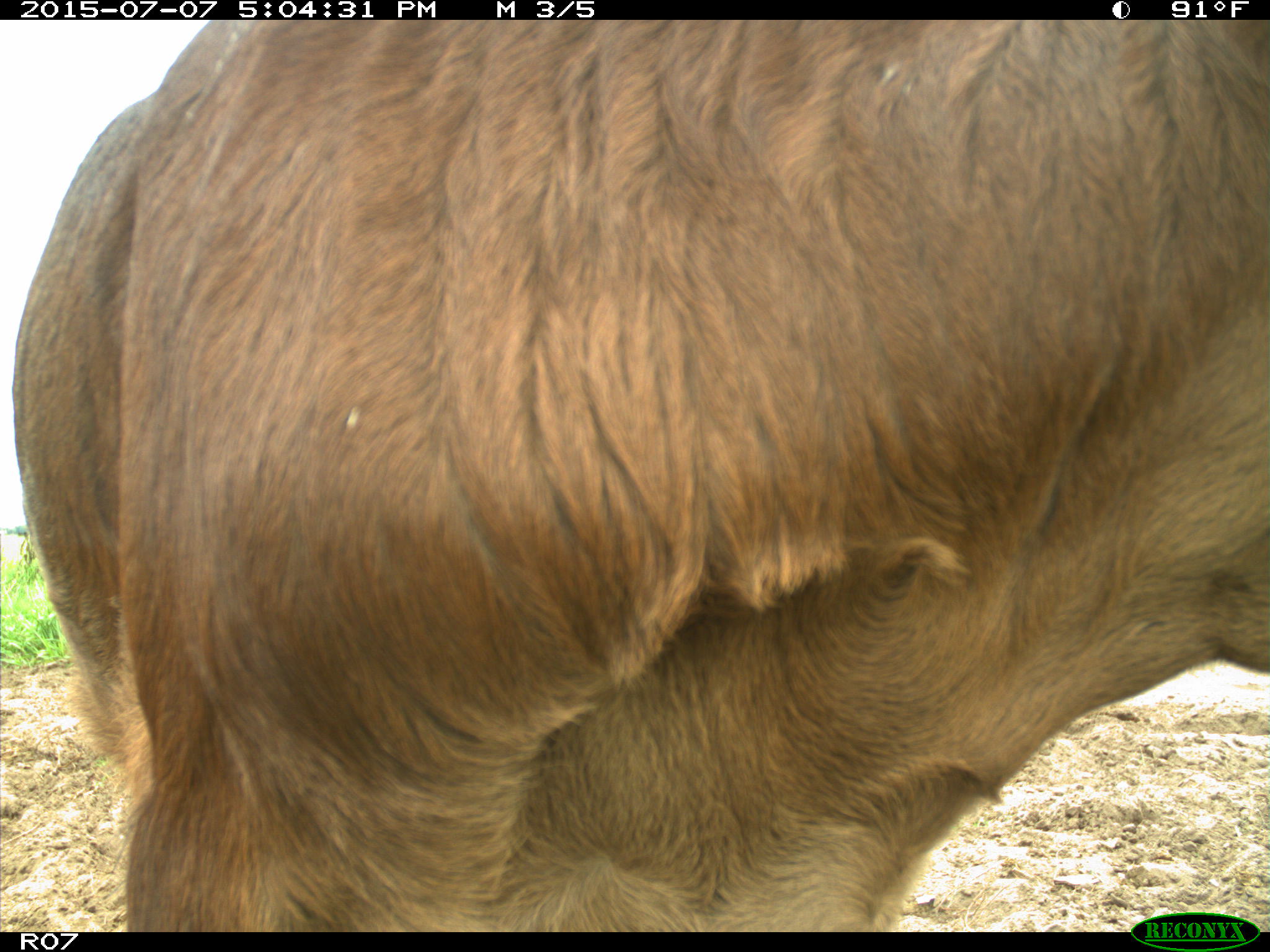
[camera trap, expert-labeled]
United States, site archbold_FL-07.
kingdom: Animalia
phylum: Chordata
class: Mammalia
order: Artiodactyla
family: Bovidae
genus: Bos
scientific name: Bos taurus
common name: domestic cow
Bos taurus (domestic cow).